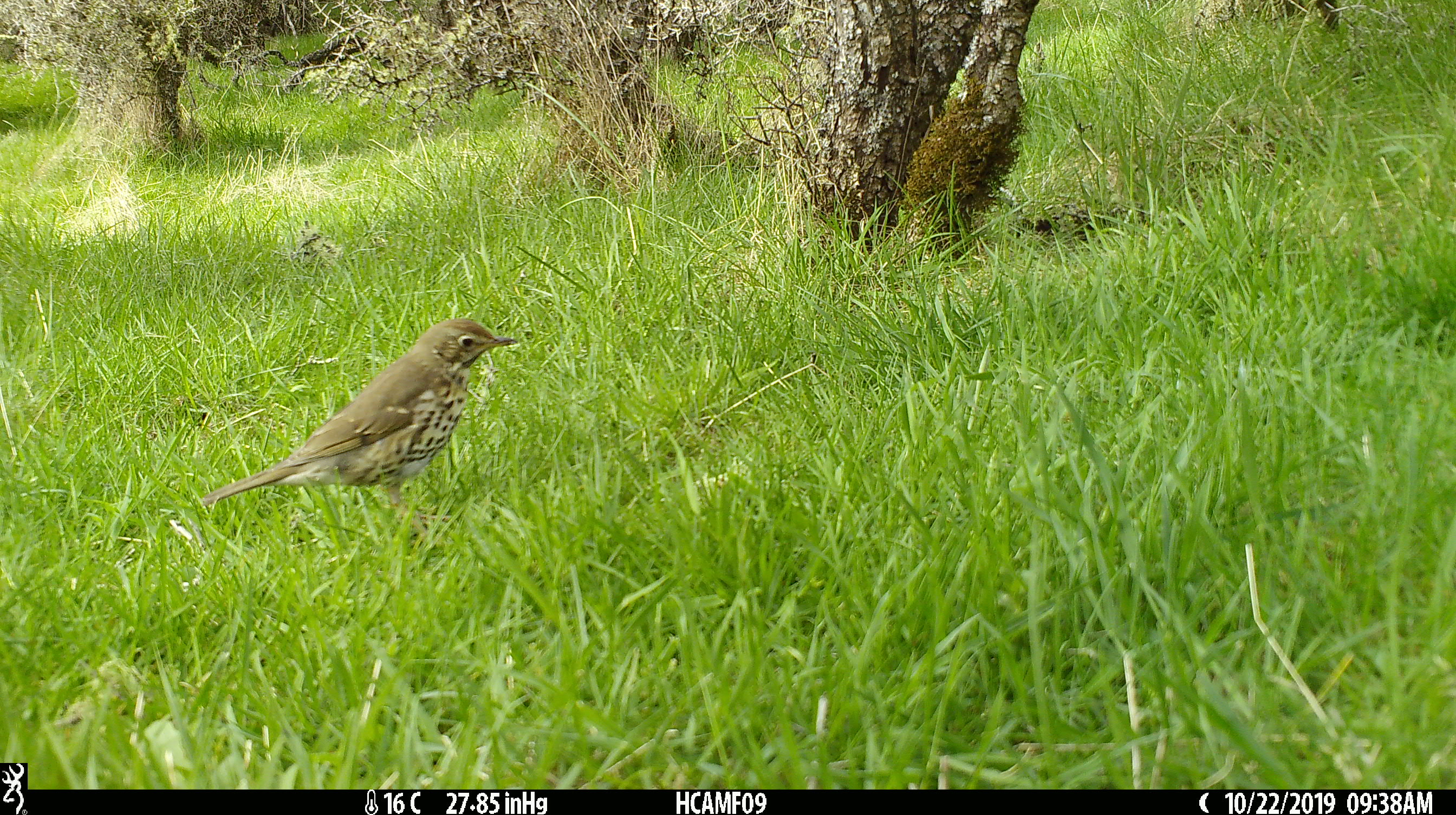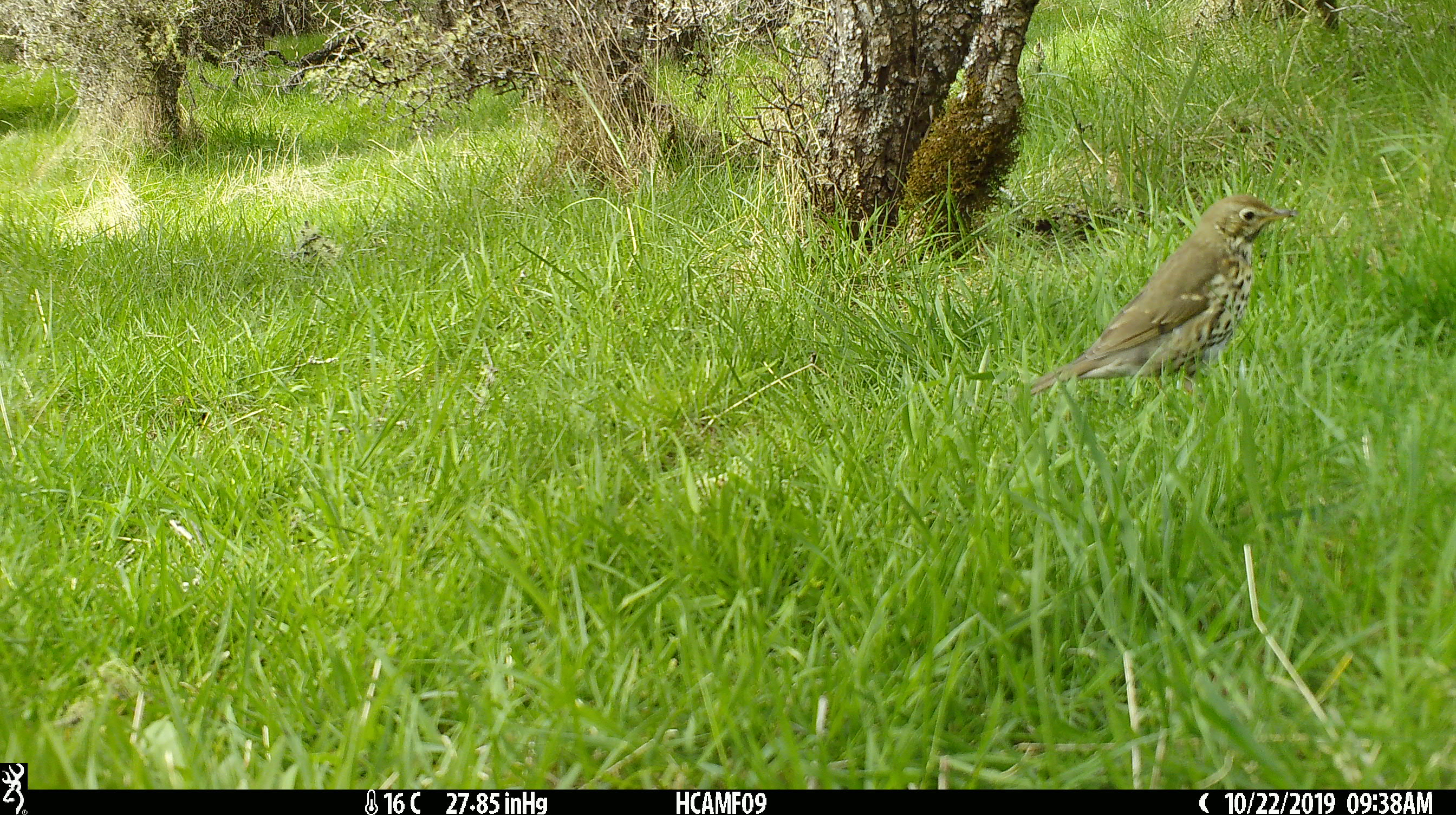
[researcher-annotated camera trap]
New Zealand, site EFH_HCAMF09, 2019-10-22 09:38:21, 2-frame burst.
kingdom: Animalia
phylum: Chordata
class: Aves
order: Passeriformes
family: Turdidae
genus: Turdus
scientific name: Turdus philomelos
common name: song thrush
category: thrush